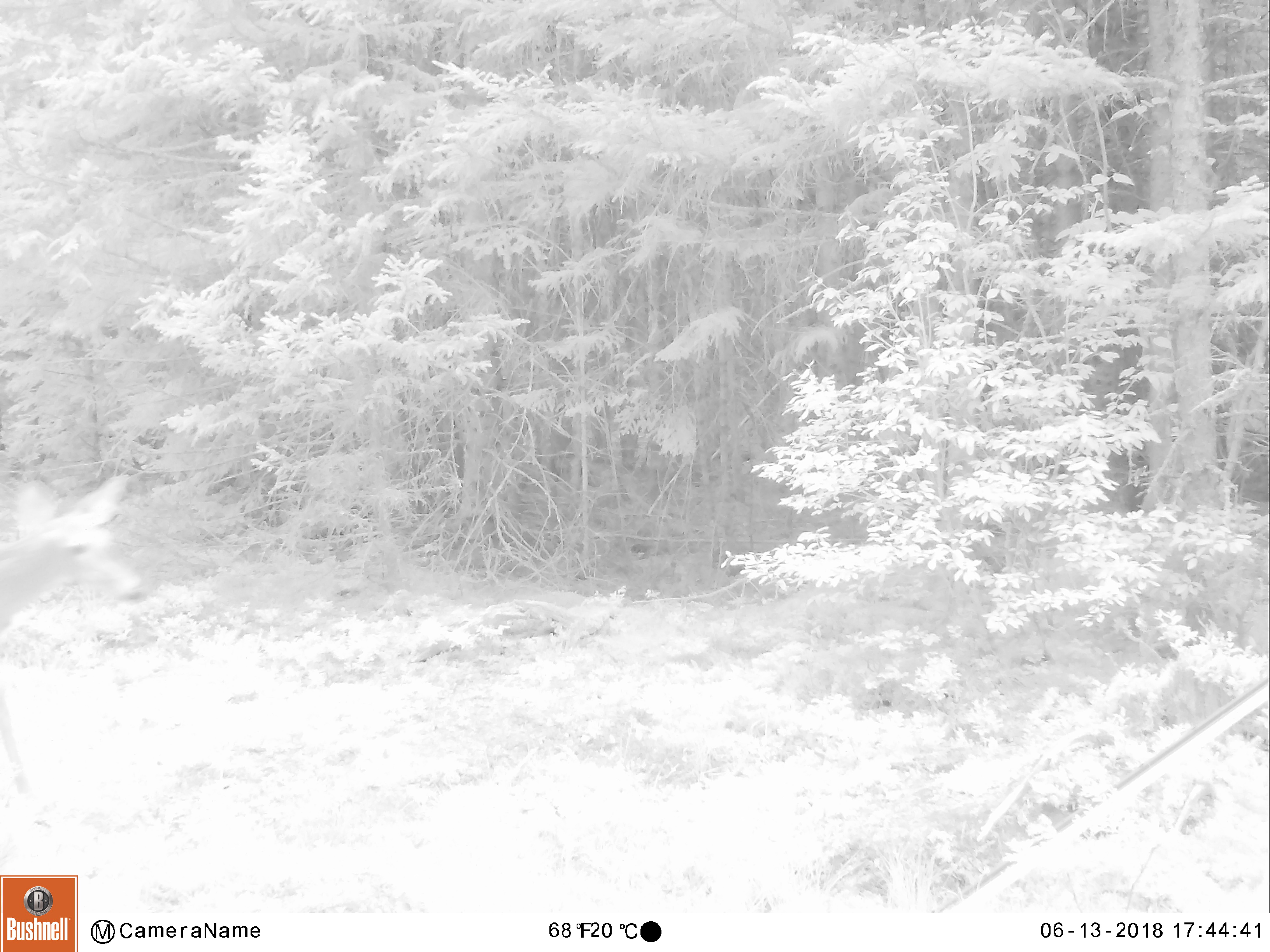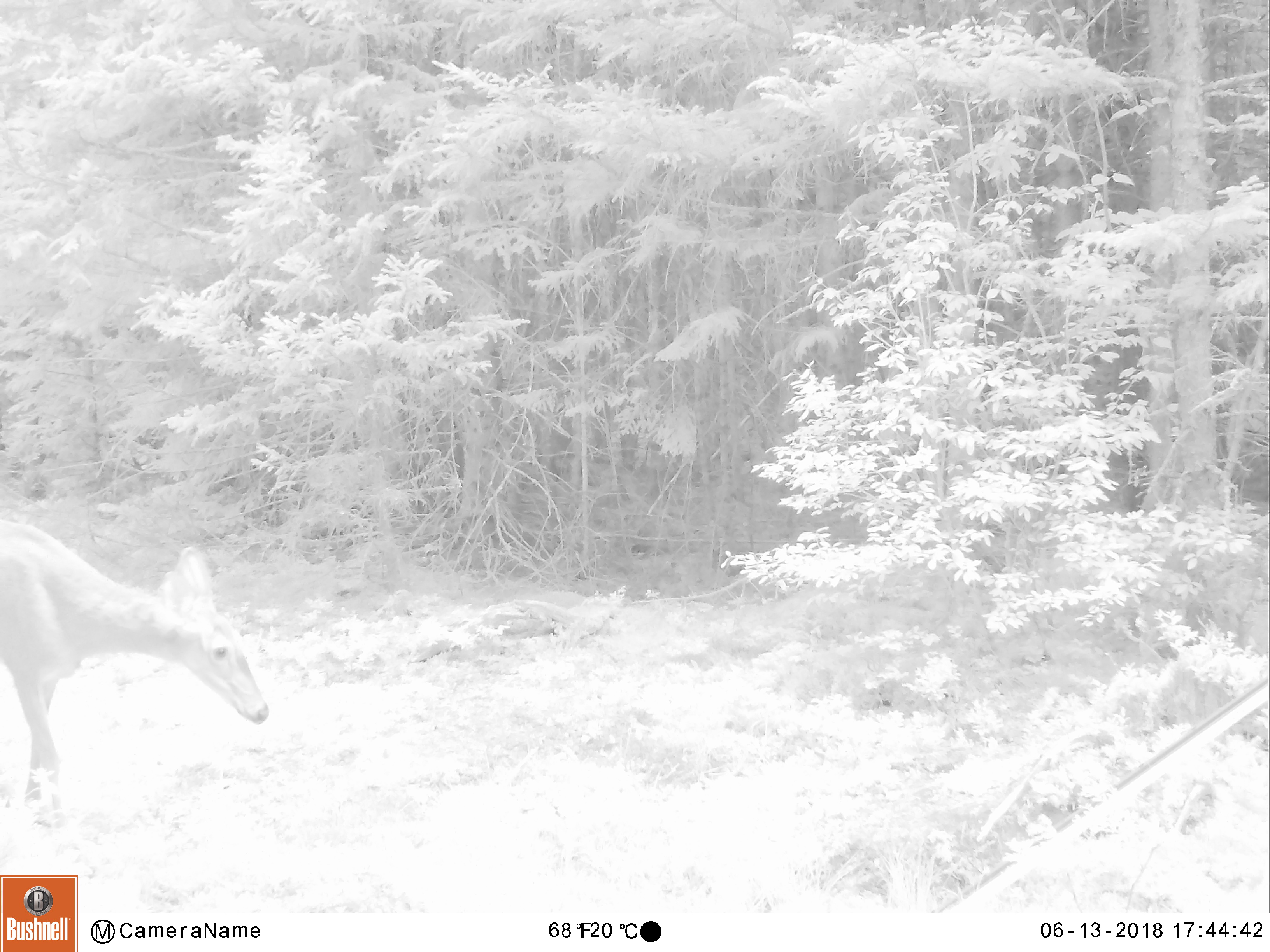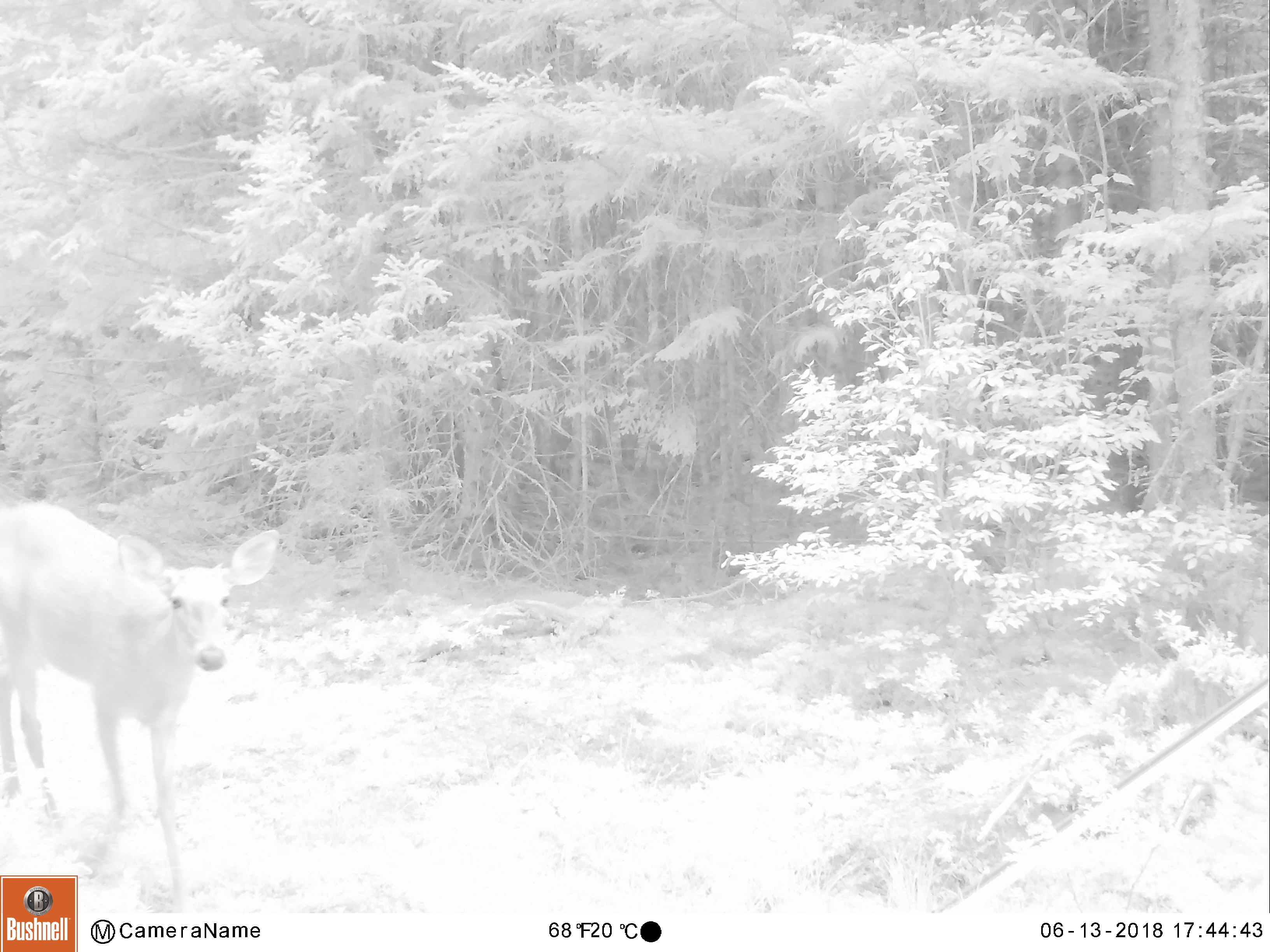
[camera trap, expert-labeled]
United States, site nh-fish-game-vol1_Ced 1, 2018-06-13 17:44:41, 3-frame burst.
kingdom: Animalia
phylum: Chordata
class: Mammalia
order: Artiodactyla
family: Cervidae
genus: Odocoileus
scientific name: Odocoileus virginianus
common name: white-tailed deer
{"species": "white-tailed deer (Odocoileus virginianus)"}